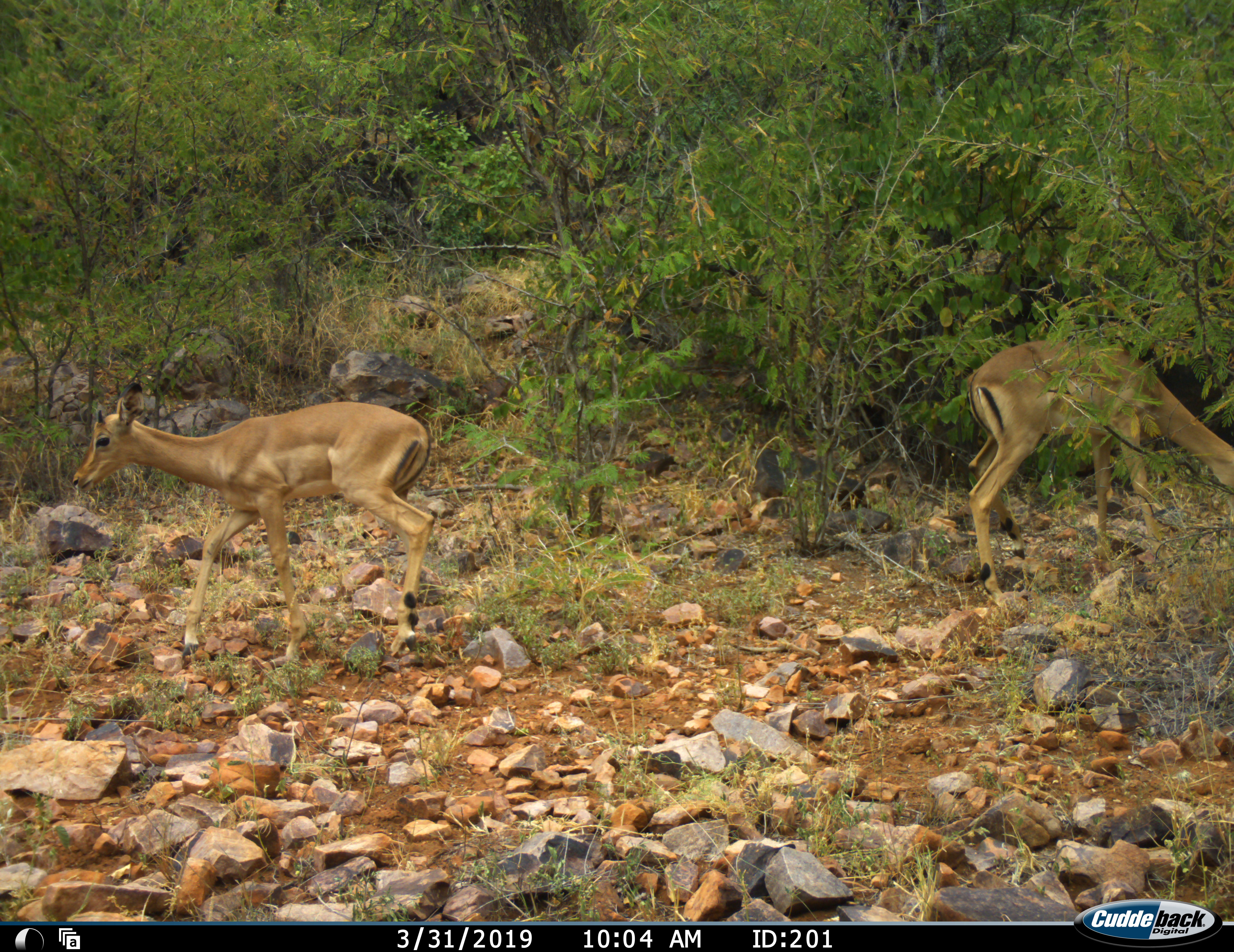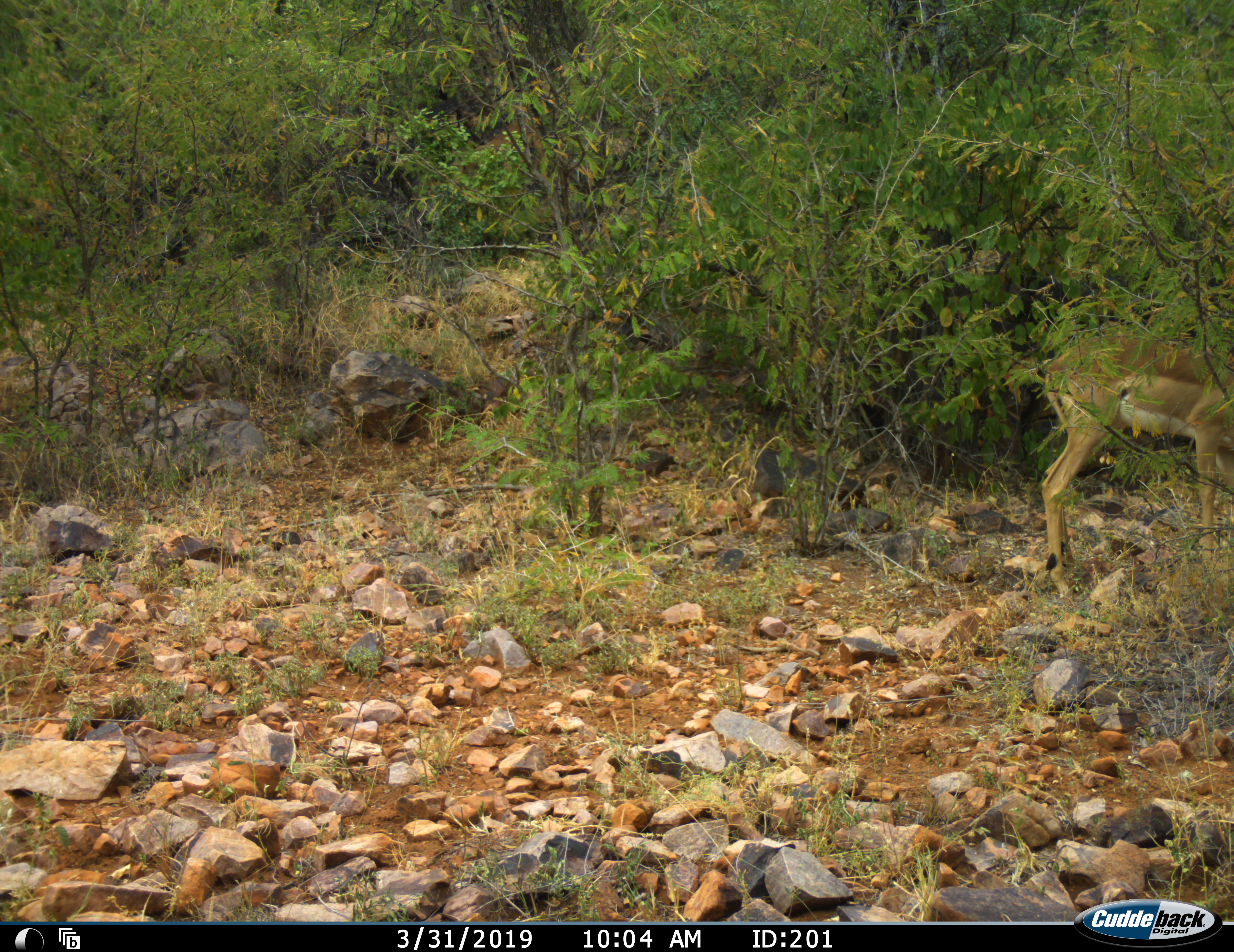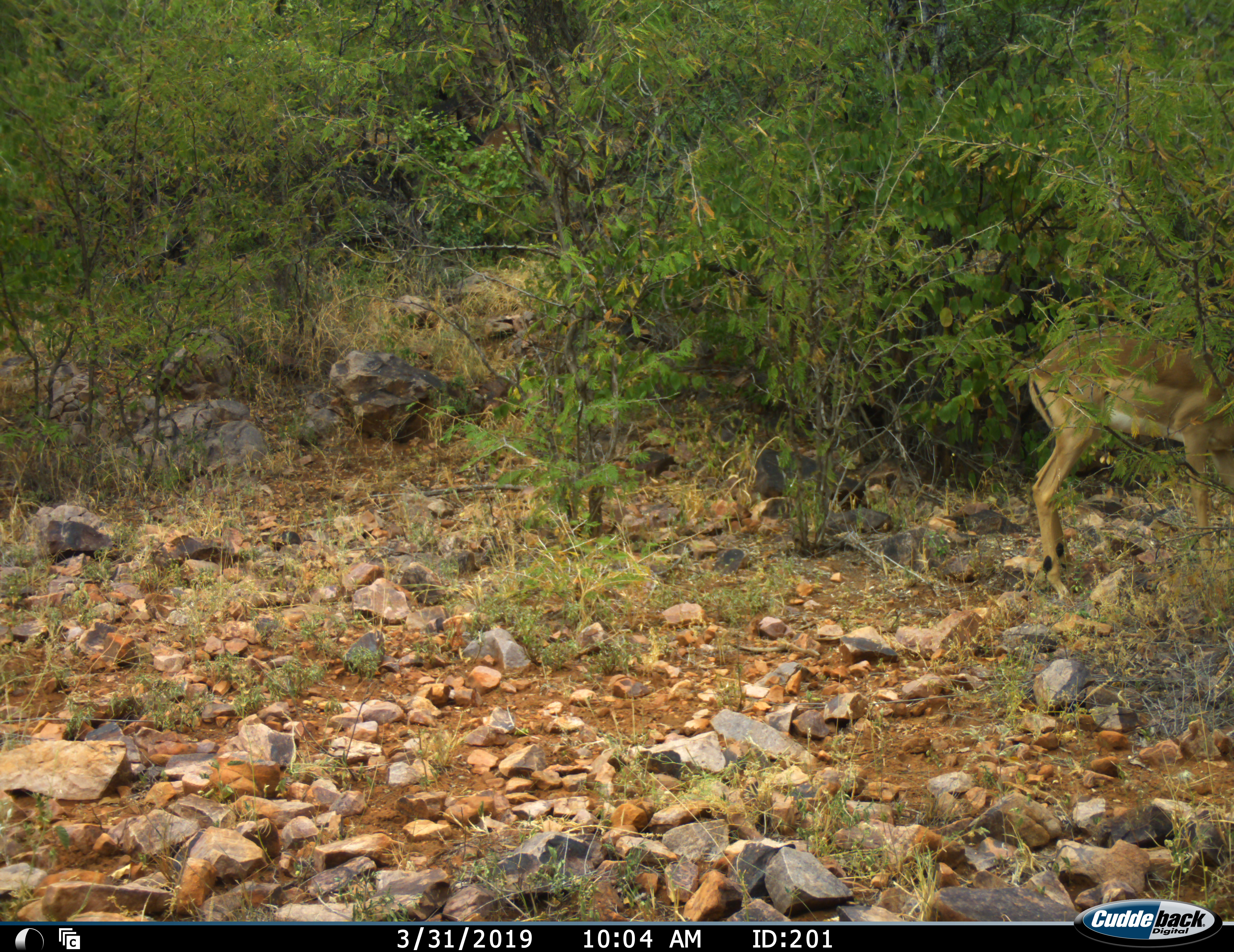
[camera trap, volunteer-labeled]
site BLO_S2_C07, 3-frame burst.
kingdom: Animalia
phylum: Chordata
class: Mammalia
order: Artiodactyla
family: Bovidae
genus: Aepyceros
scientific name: Aepyceros melampus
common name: impala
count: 2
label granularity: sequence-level